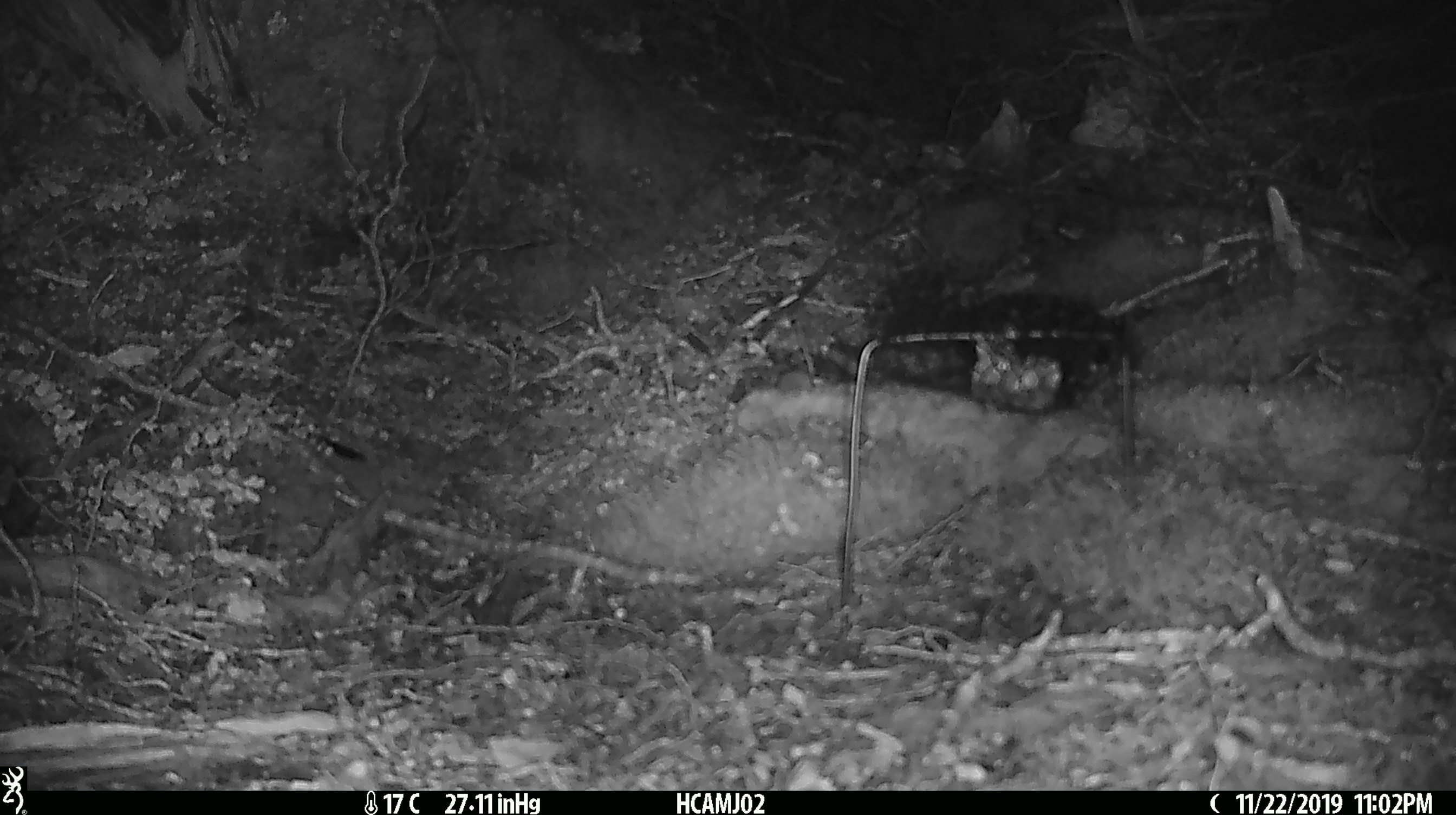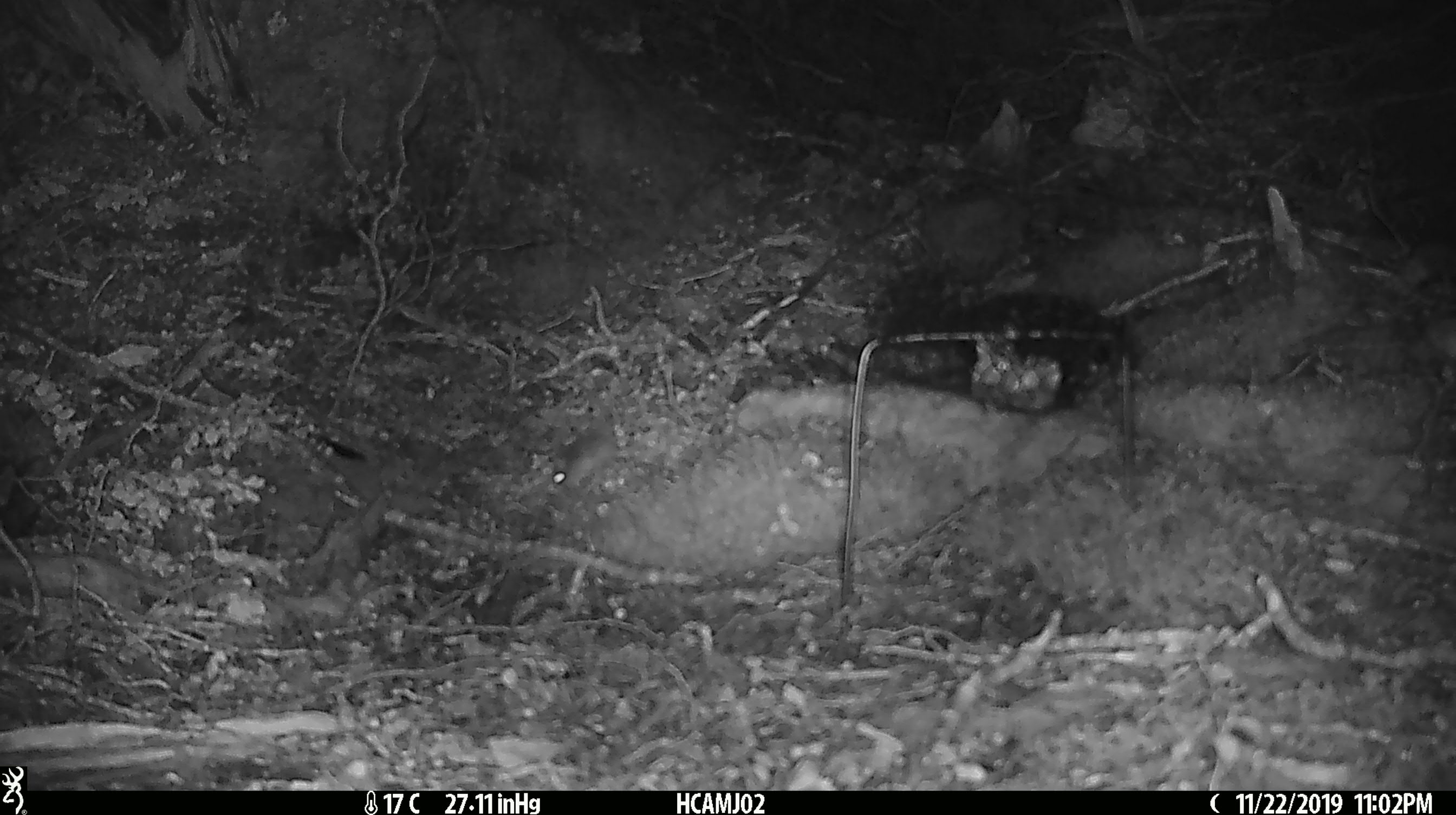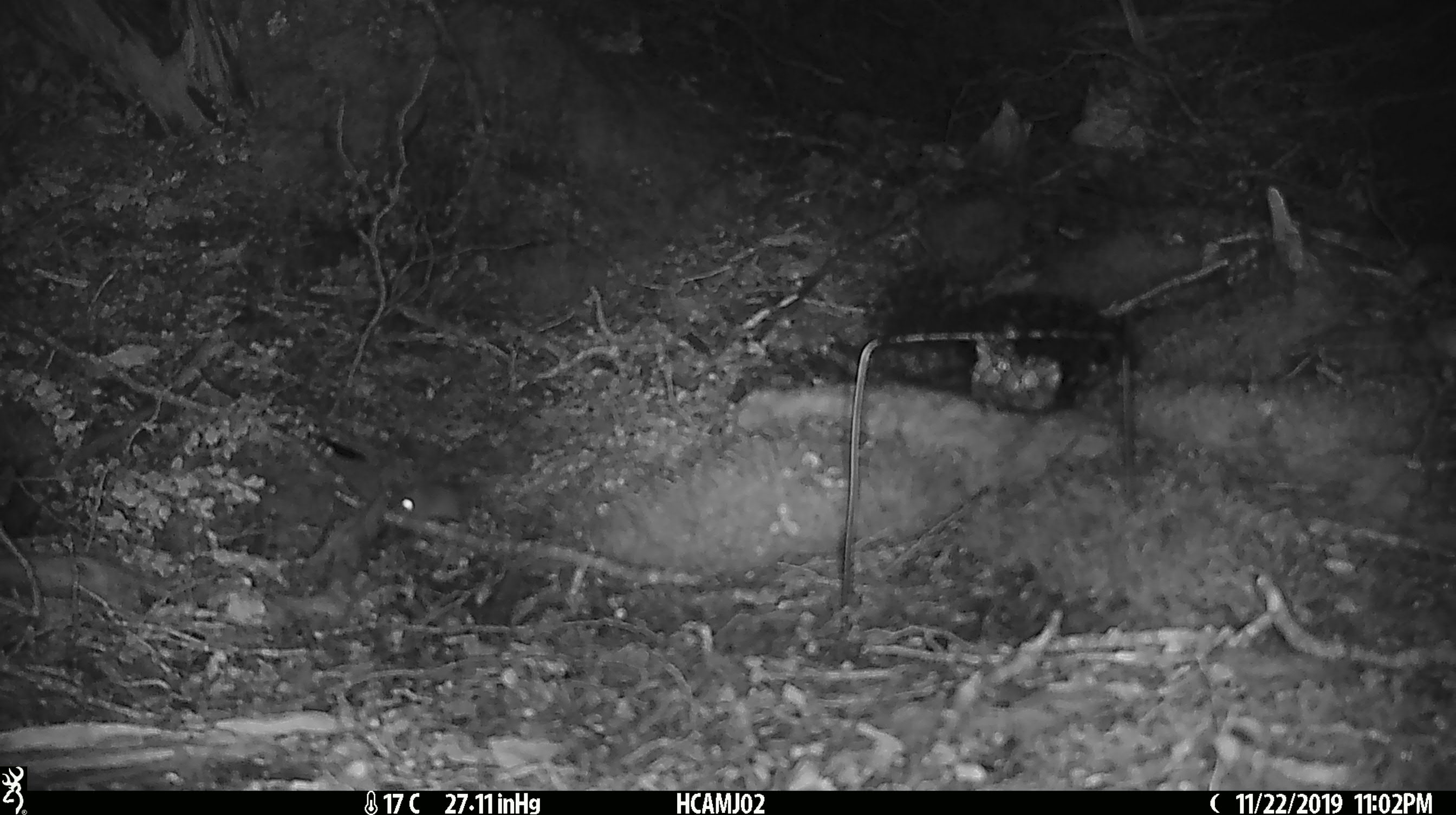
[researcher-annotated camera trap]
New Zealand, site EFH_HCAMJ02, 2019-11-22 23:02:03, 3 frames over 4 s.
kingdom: Animalia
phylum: Chordata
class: Mammalia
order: Rodentia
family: Muridae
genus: Mus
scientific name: Mus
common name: mouse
Mouse (Mus).